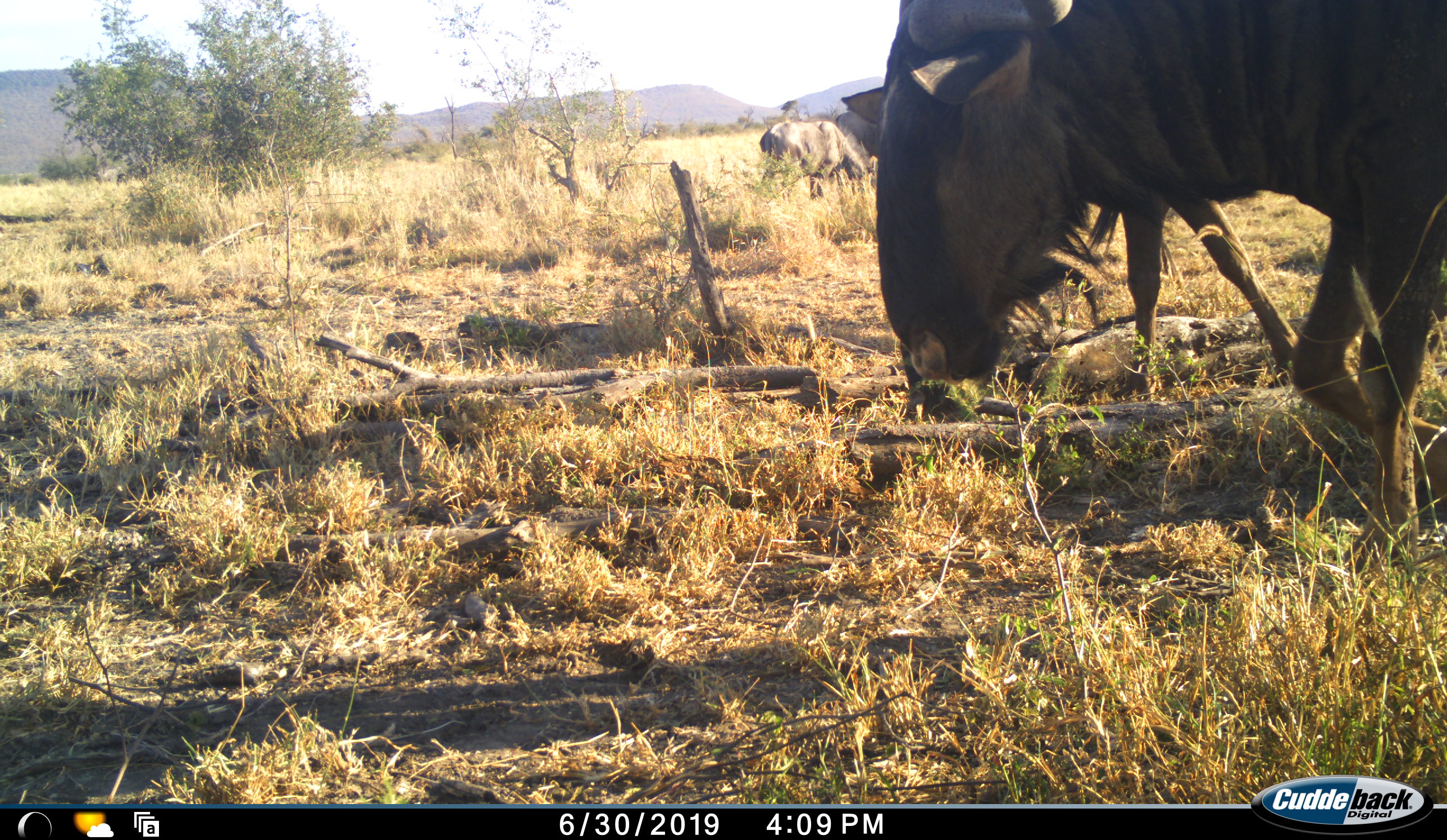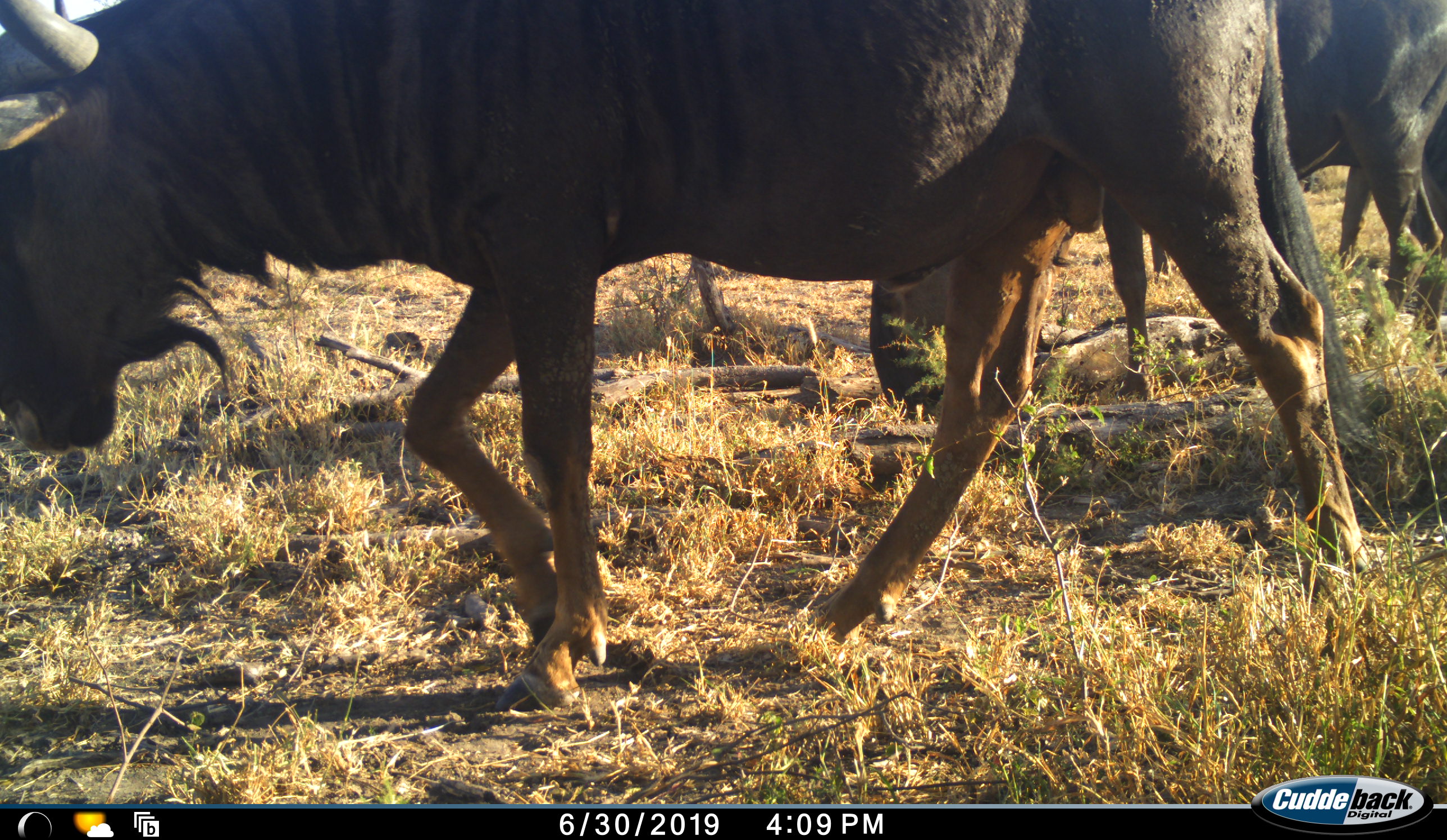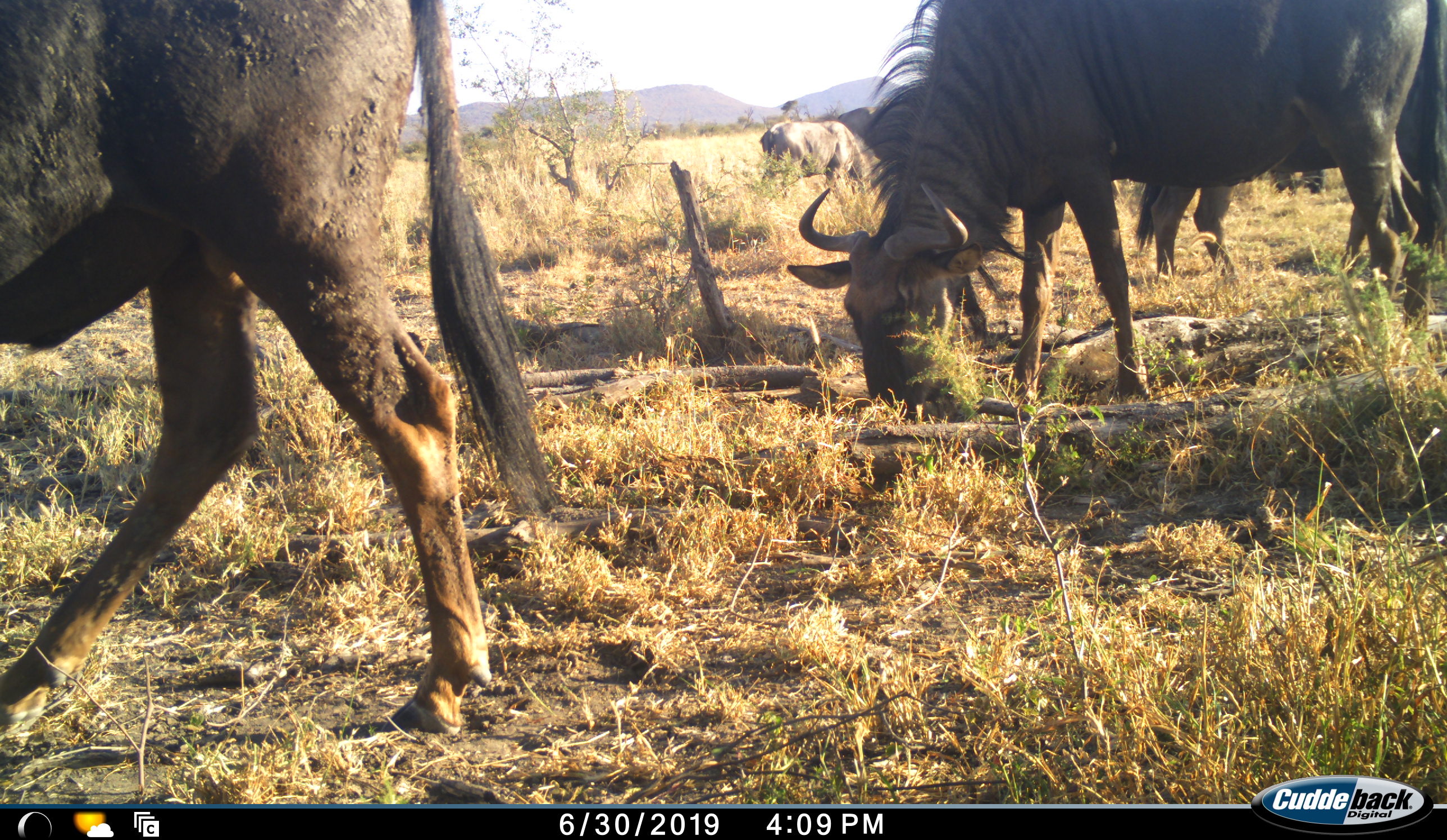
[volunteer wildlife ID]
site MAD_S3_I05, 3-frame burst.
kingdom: Animalia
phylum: Chordata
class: Mammalia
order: Artiodactyla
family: Bovidae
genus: Connochaetes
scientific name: Connochaetes taurinus taurinus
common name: blue wildebeest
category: wildebeestblue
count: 4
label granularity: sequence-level